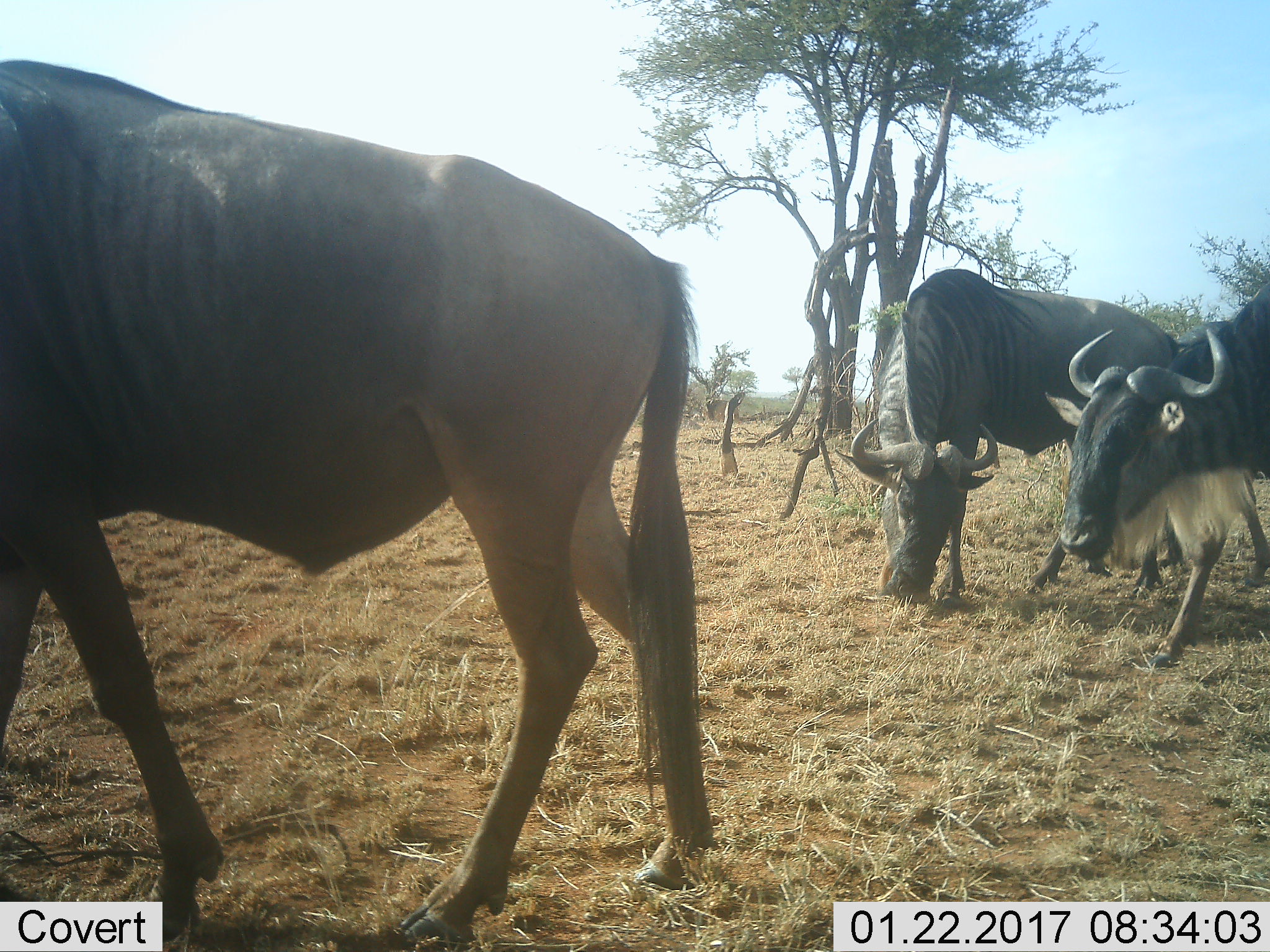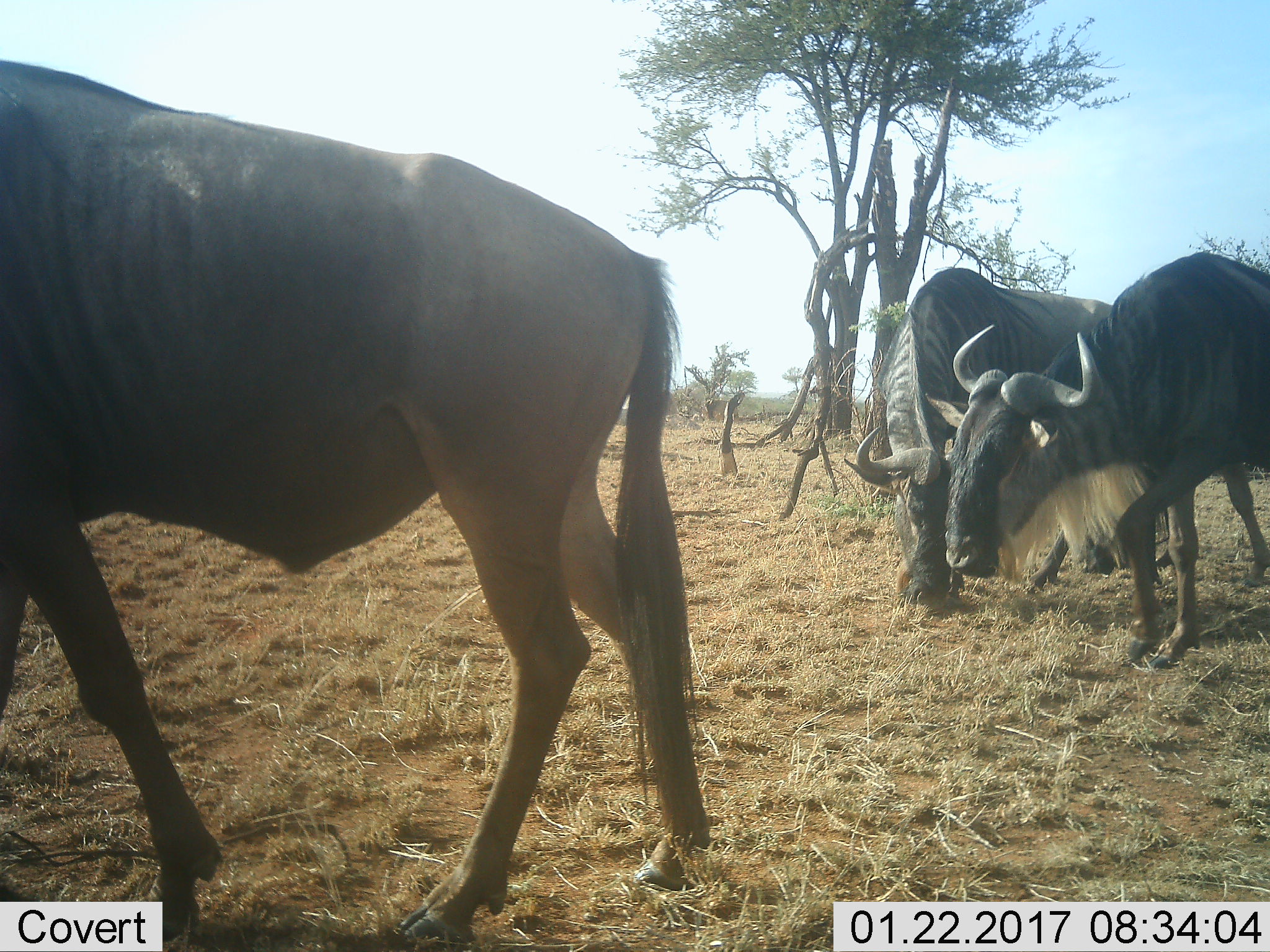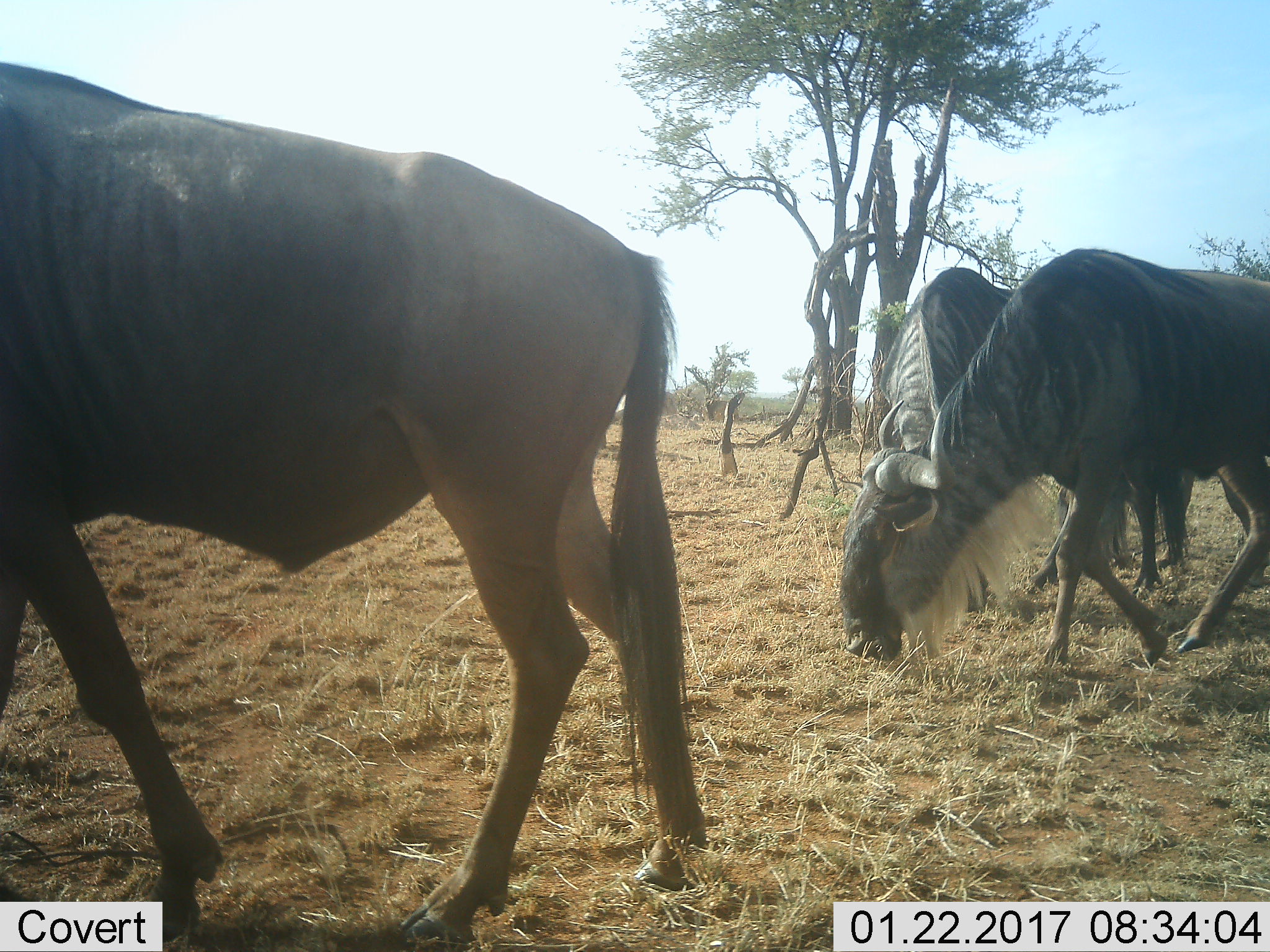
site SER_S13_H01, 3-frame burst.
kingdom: Animalia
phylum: Chordata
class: Mammalia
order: Artiodactyla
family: Bovidae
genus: Connochaetes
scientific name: Connochaetes taurinus taurinus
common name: blue wildebeest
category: wildebeestblue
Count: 3.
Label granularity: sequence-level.